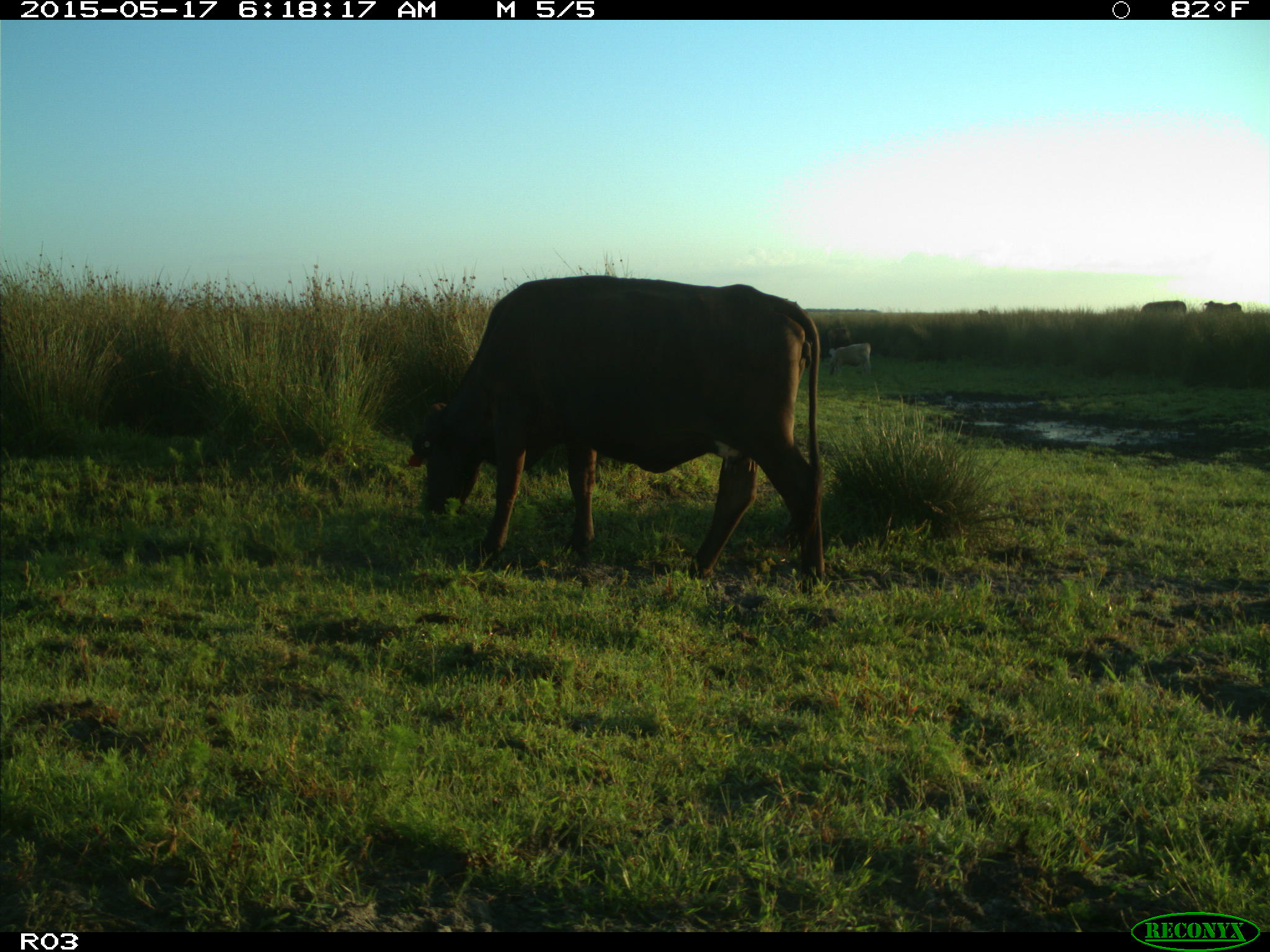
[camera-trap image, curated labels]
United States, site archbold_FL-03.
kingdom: Animalia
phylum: Chordata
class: Mammalia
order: Artiodactyla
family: Bovidae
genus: Bos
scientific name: Bos taurus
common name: domestic cow